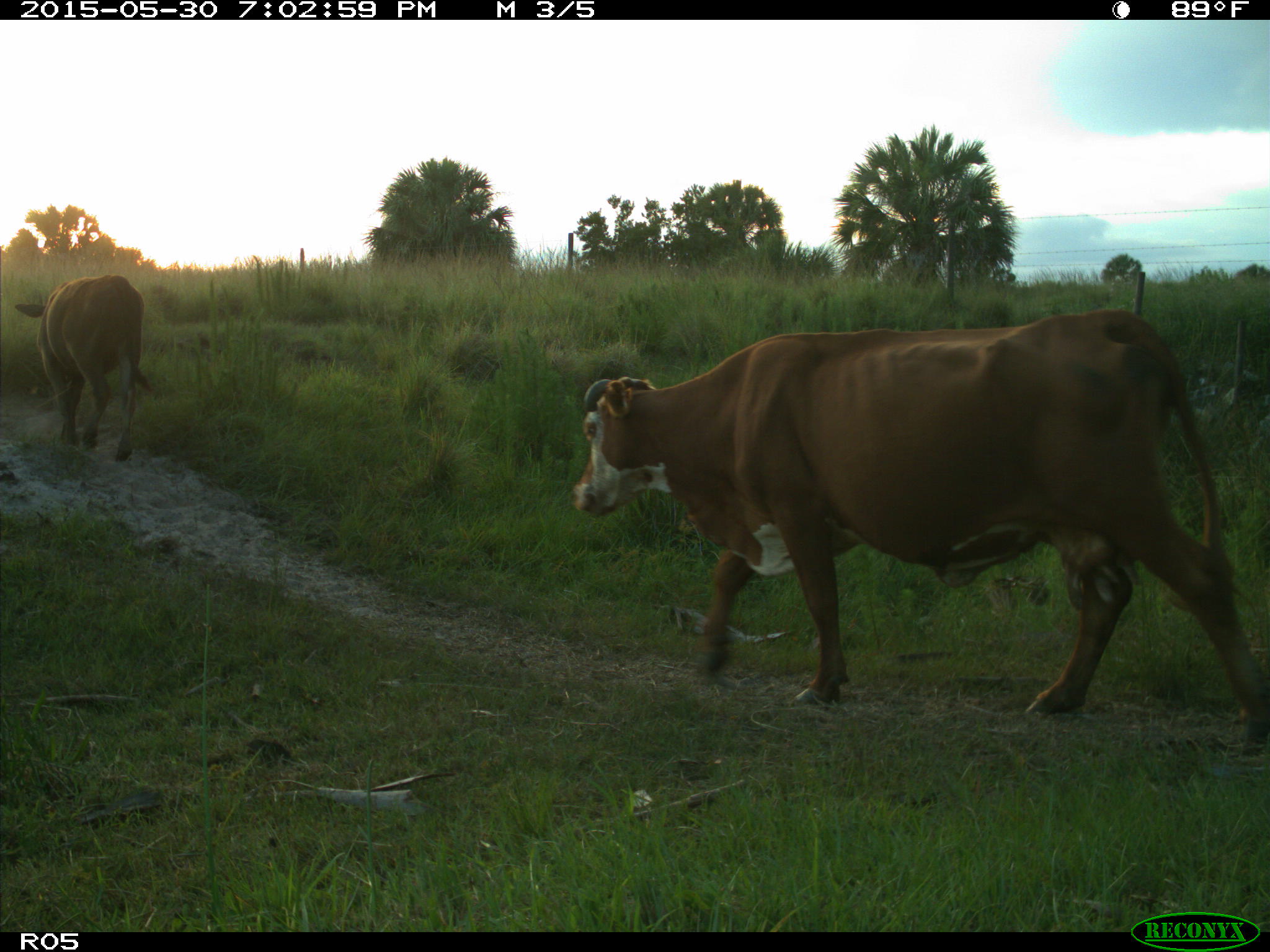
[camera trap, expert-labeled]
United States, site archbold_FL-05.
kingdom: Animalia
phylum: Chordata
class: Mammalia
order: Artiodactyla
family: Bovidae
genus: Bos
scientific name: Bos taurus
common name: domestic cow